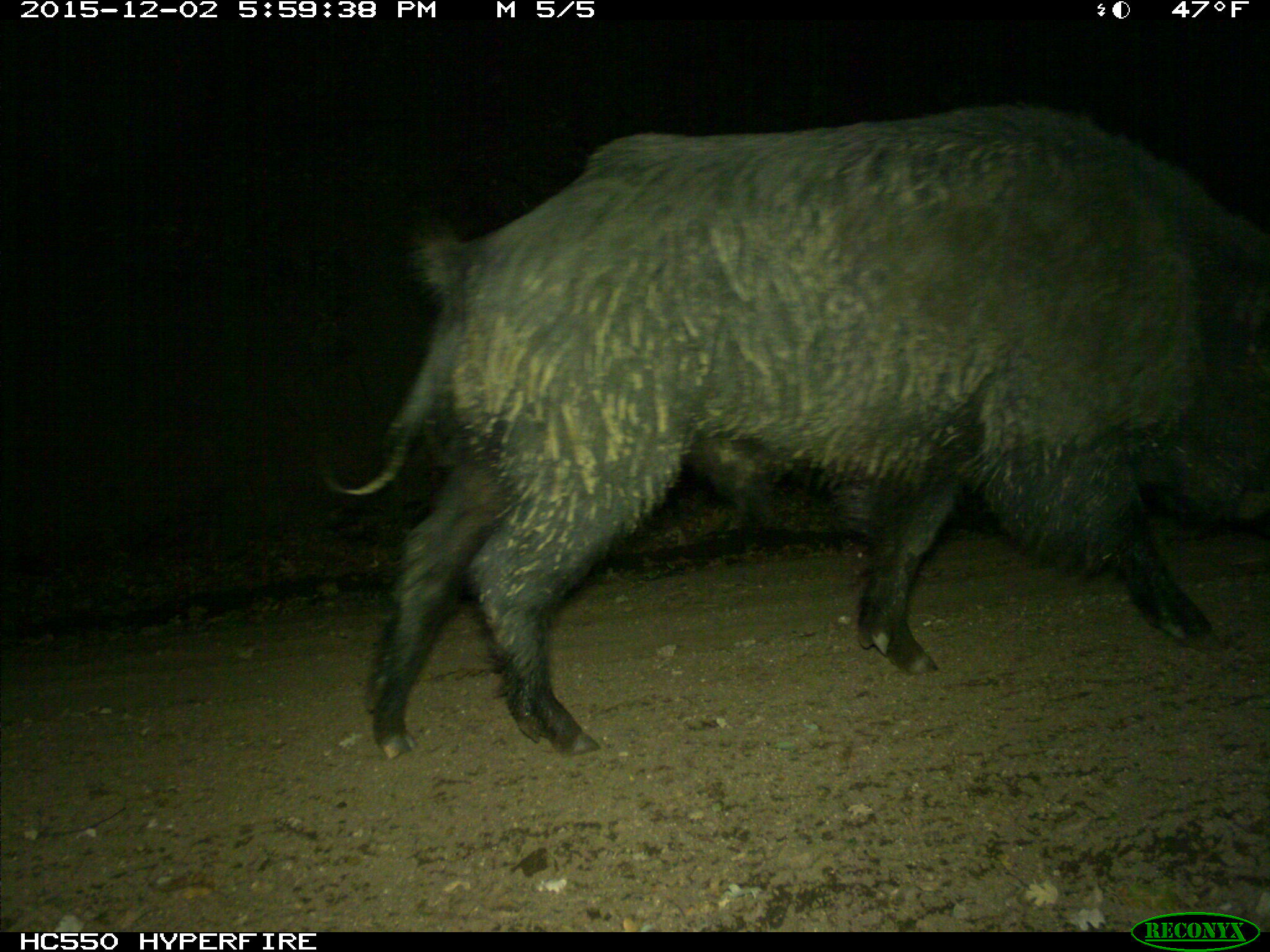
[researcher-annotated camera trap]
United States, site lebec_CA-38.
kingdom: Animalia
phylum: Chordata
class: Mammalia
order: Artiodactyla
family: Suidae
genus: Sus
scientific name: Sus scrofa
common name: wild boar